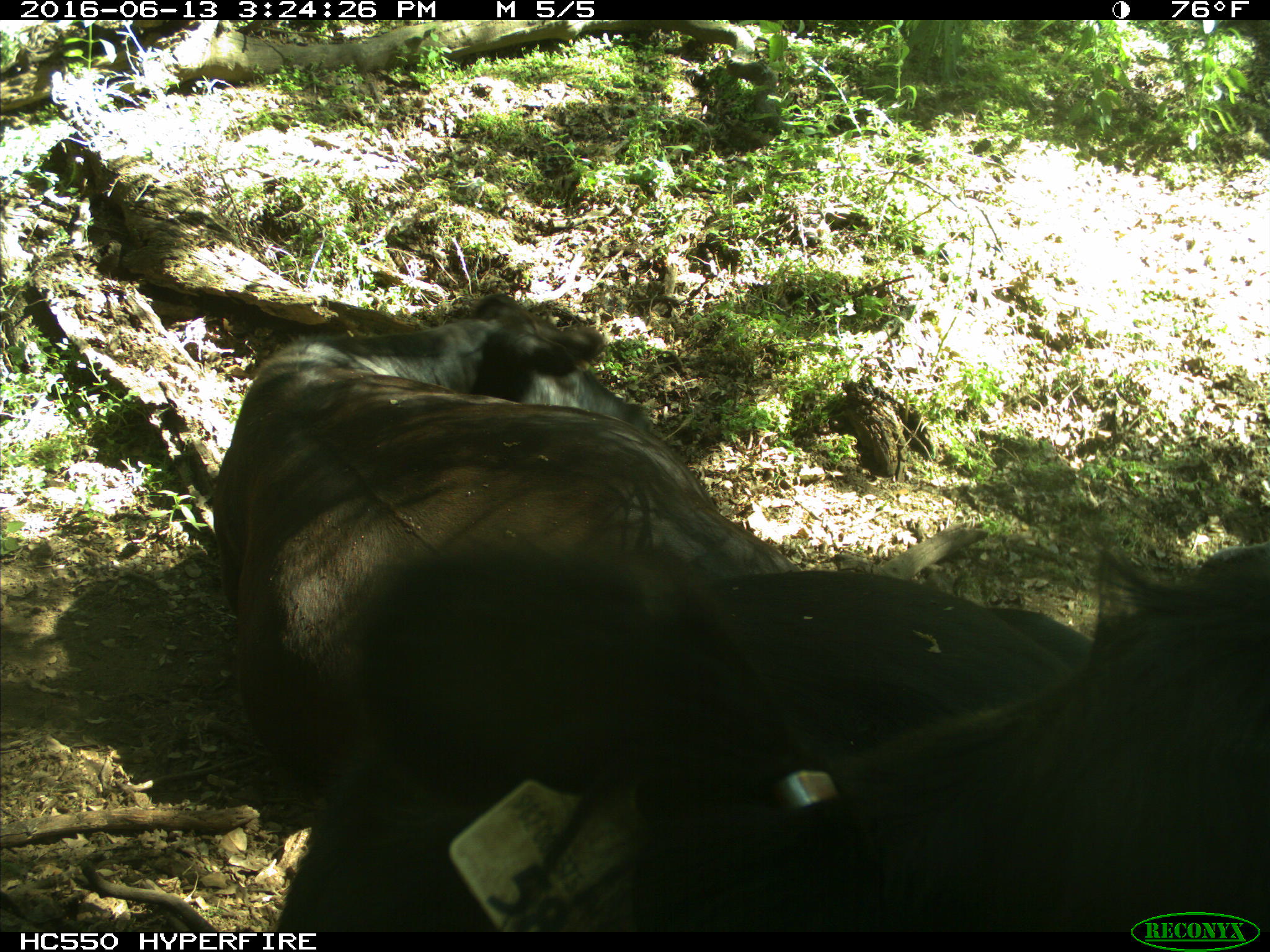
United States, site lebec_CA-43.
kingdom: Animalia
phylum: Chordata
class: Mammalia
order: Artiodactyla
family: Bovidae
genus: Bos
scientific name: Bos taurus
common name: domestic cow